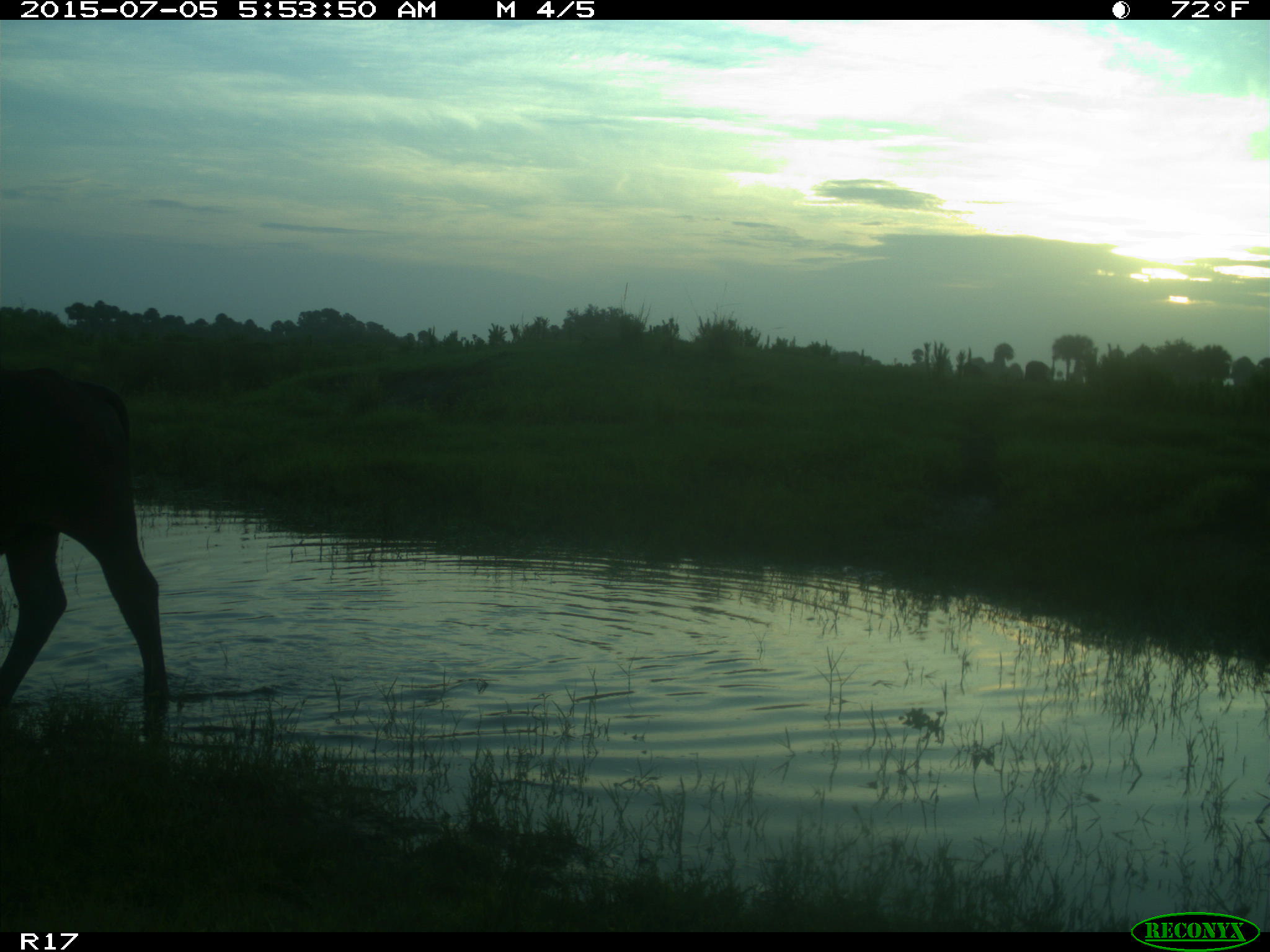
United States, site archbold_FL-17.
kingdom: Animalia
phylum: Chordata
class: Mammalia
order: Artiodactyla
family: Bovidae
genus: Bos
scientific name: Bos taurus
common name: domestic cow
Bos taurus (domestic cow).